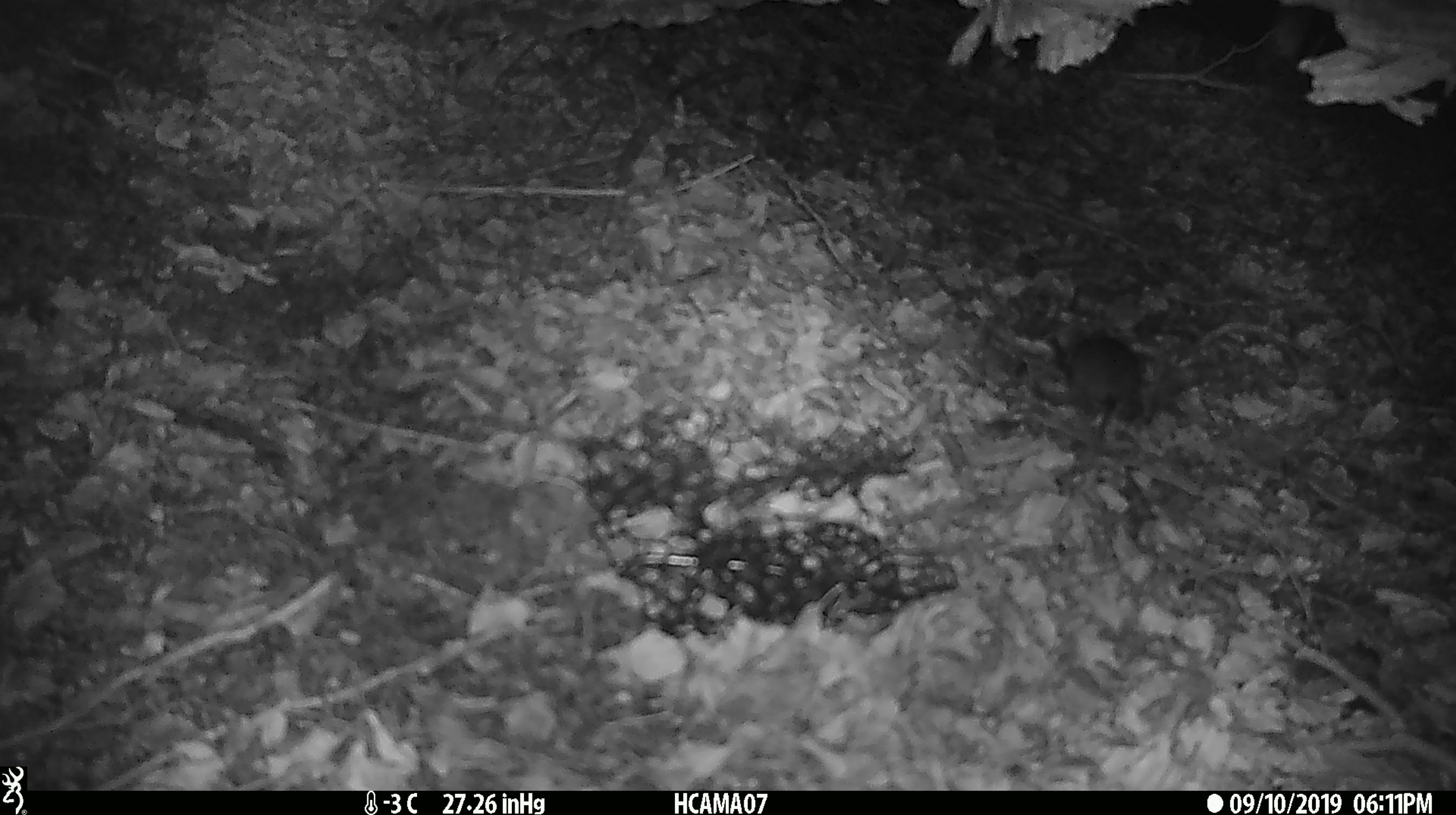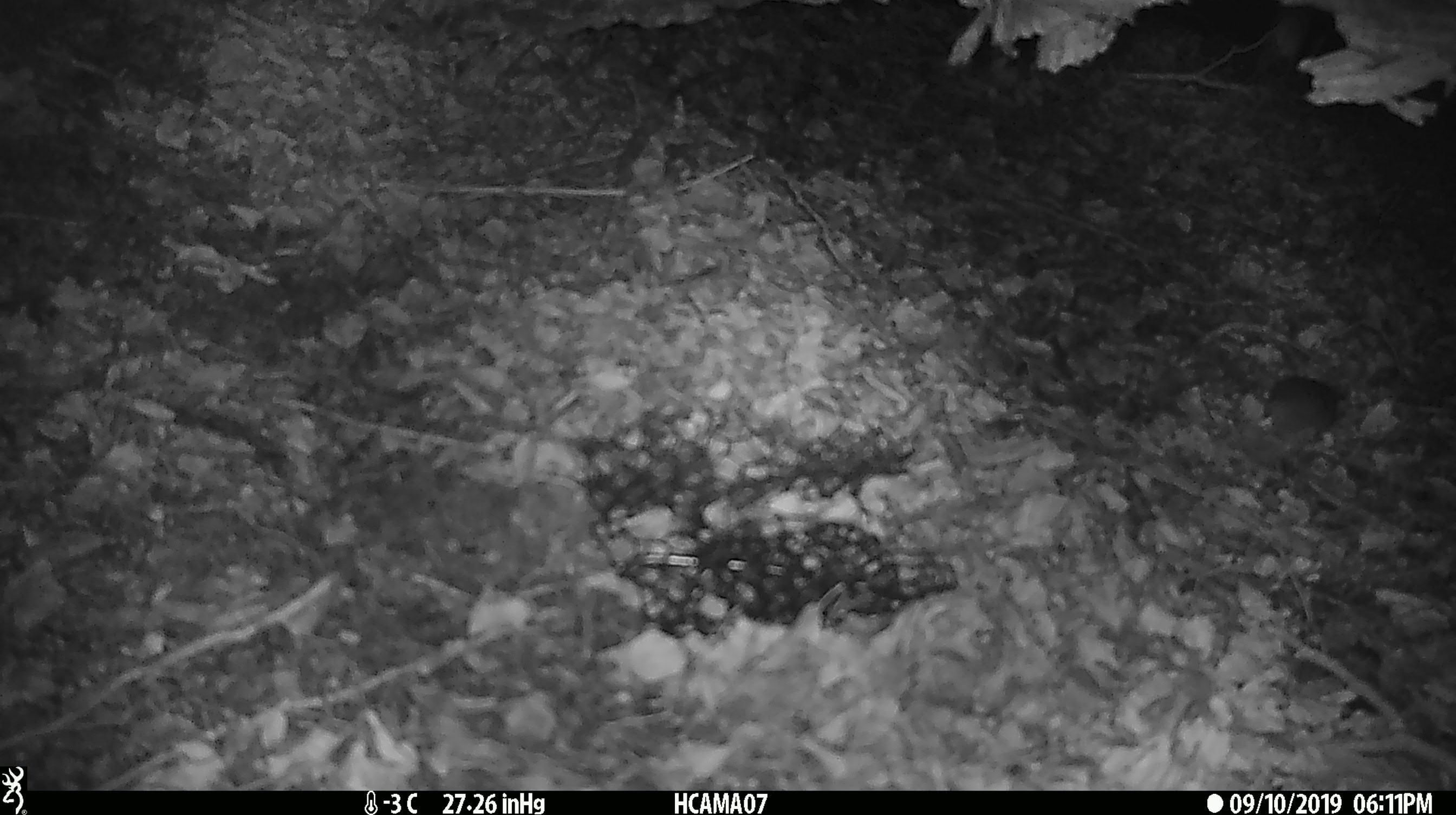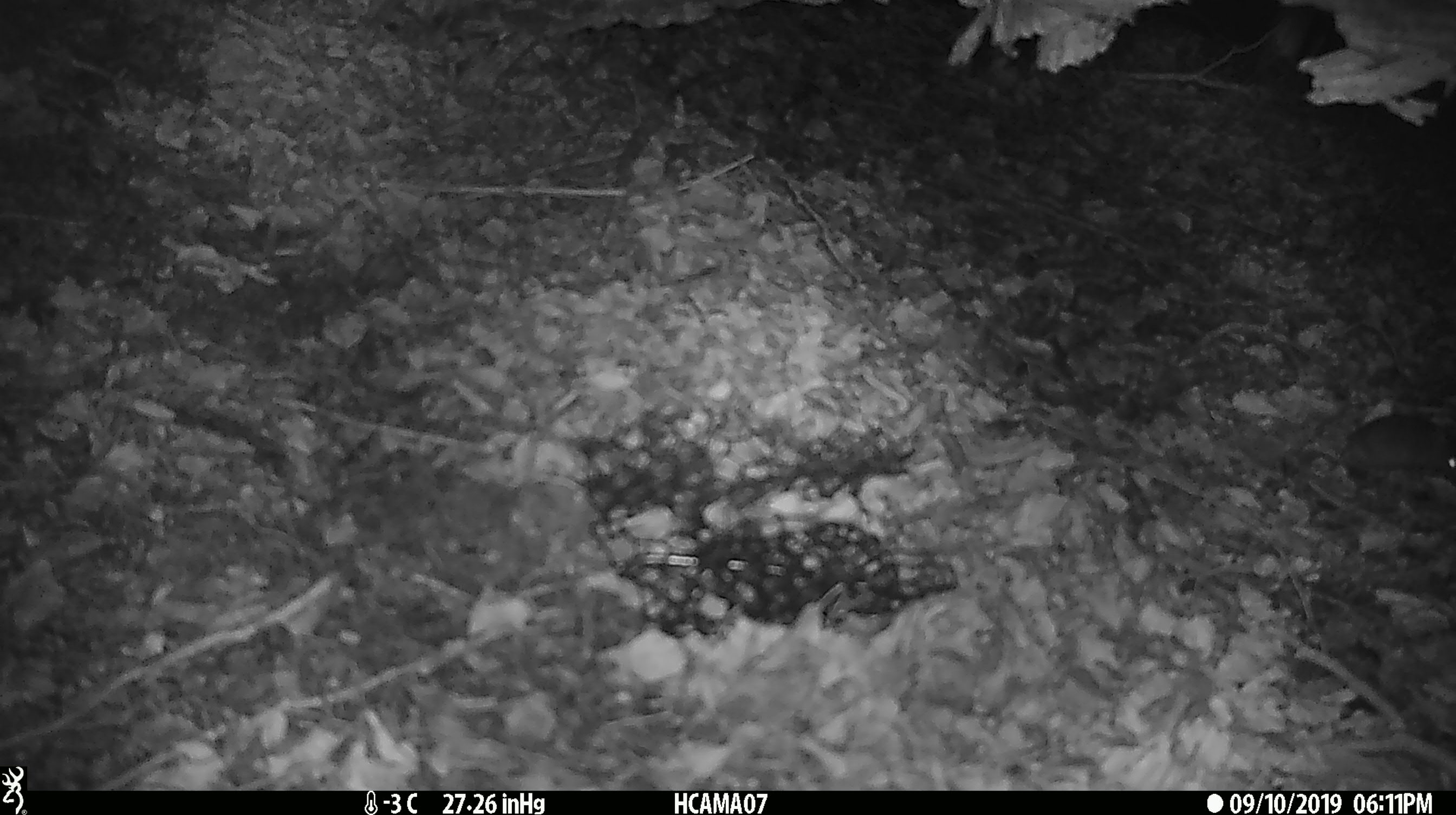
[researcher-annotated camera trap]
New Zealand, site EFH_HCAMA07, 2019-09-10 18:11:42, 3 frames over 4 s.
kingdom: Animalia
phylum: Chordata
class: Mammalia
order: Rodentia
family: Muridae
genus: Mus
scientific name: Mus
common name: mouse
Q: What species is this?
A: Mouse (Mus).